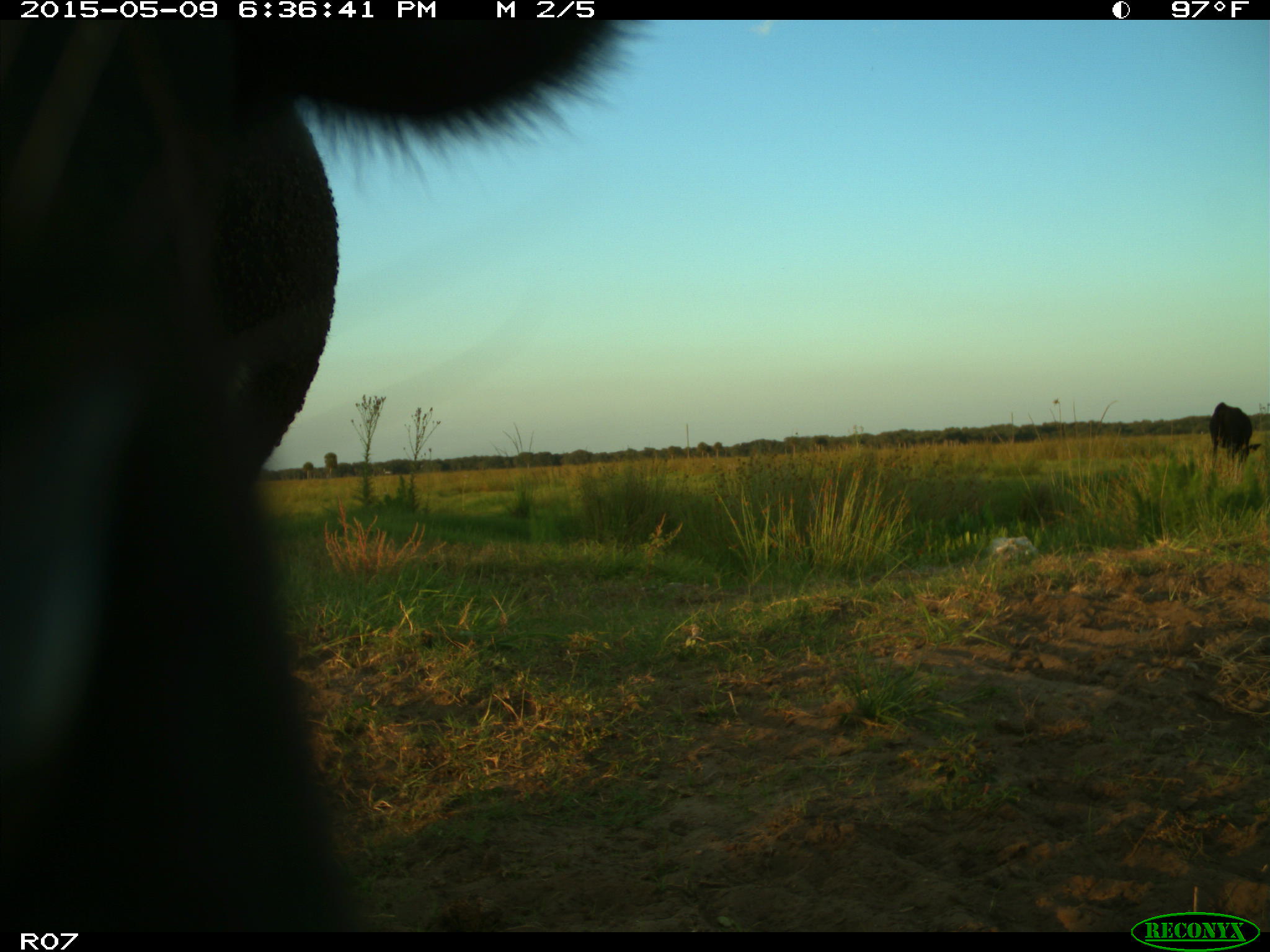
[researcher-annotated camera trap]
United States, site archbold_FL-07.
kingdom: Animalia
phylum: Chordata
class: Mammalia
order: Artiodactyla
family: Bovidae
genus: Bos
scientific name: Bos taurus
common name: domestic cow